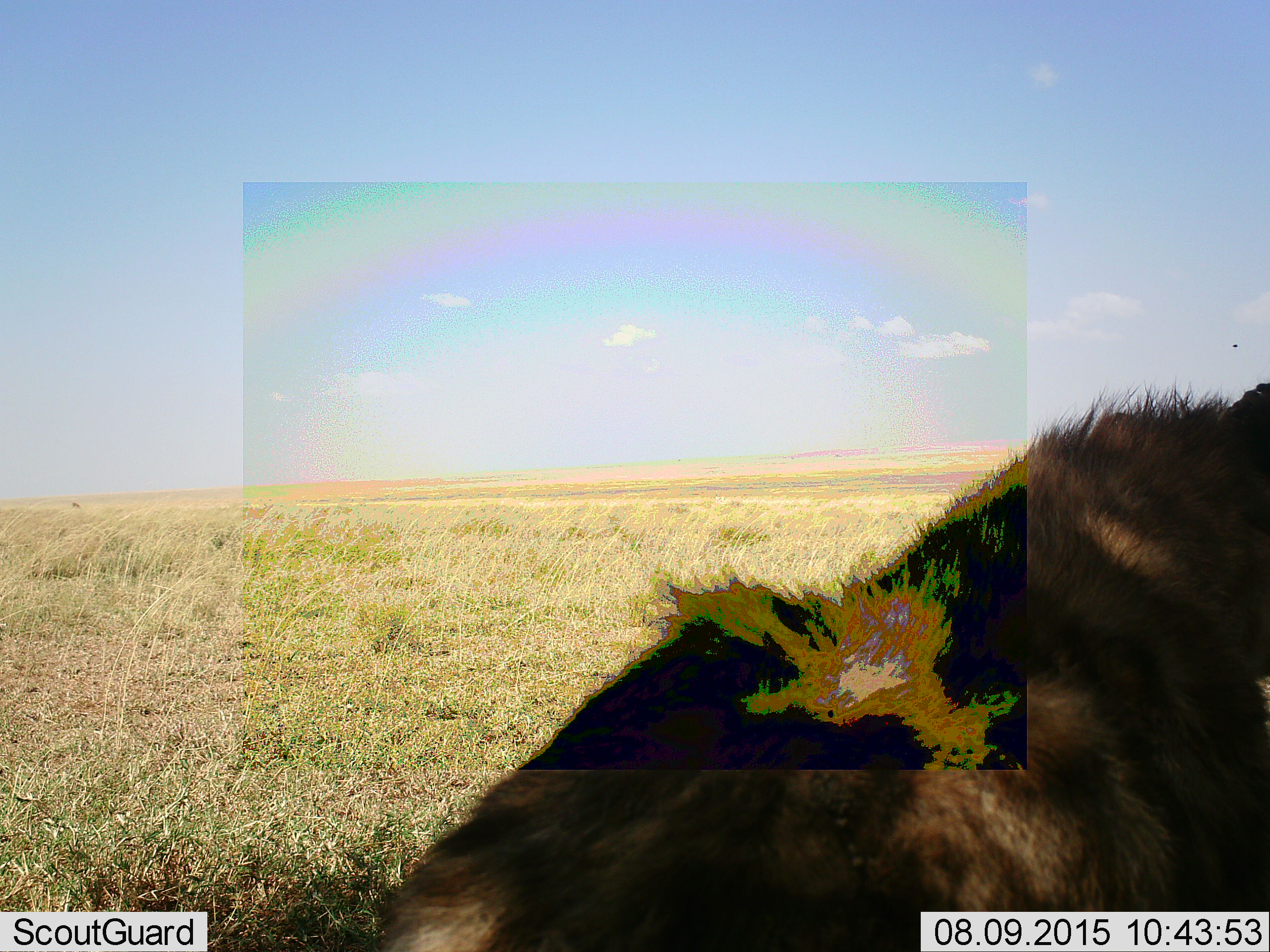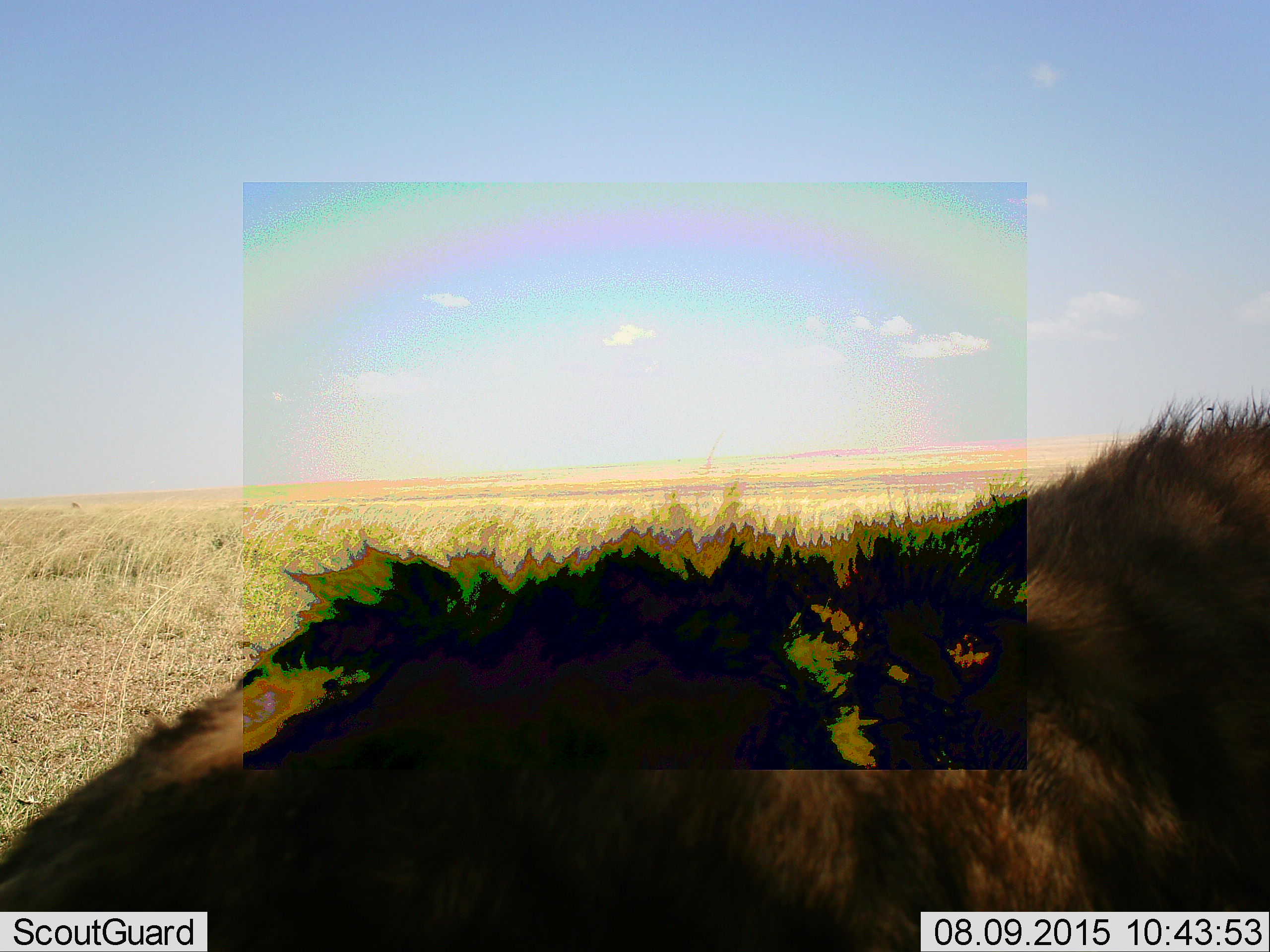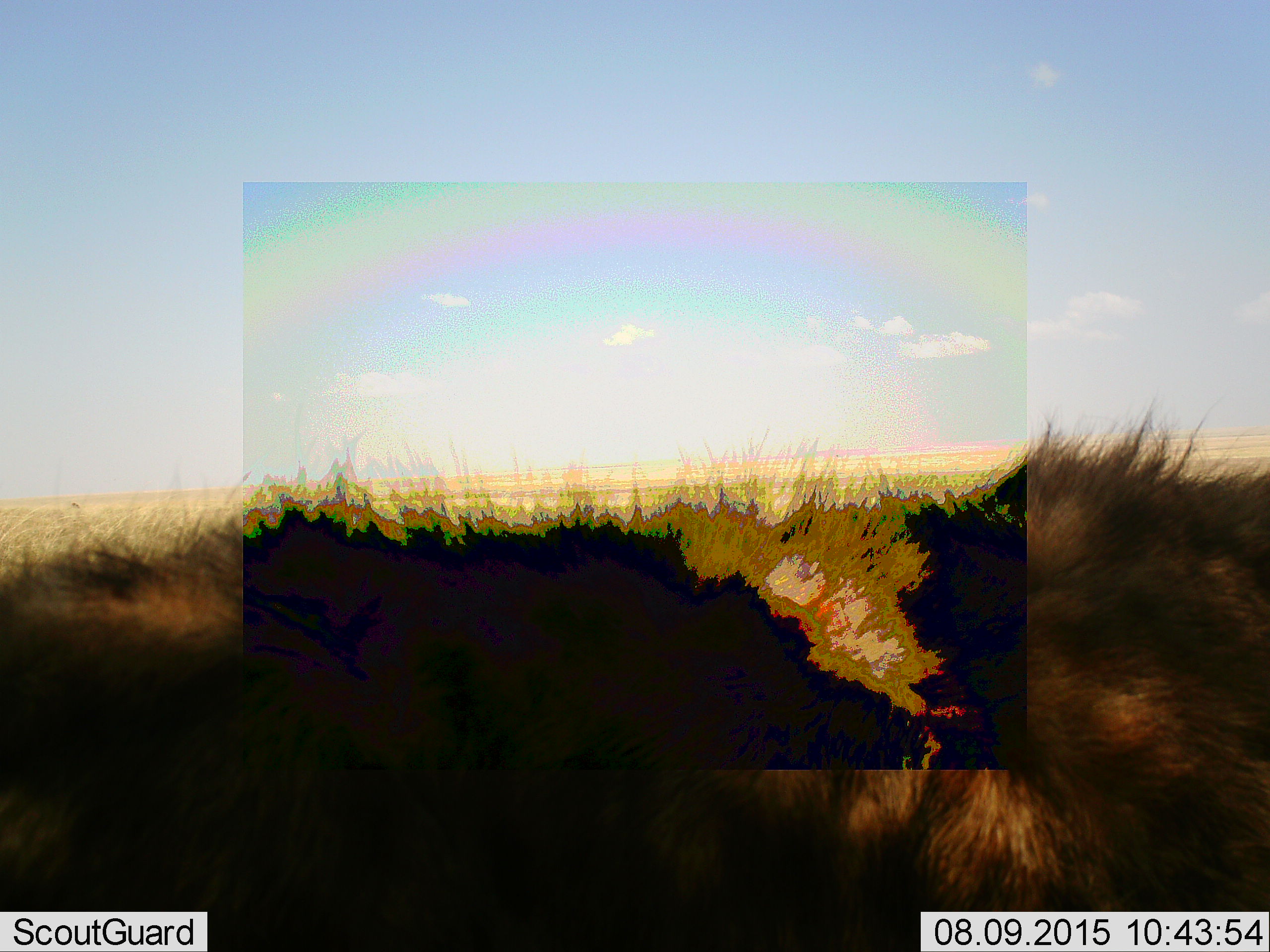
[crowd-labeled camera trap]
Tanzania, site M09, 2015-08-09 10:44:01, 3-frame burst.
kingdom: Animalia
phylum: Chordata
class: Mammalia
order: Carnivora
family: Hyaenidae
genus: Crocuta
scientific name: Crocuta crocuta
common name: spotted hyena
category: hyenaspotted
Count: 1.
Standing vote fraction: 50%.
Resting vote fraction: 0%.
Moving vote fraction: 75%.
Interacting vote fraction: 0%.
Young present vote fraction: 0%.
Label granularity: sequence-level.